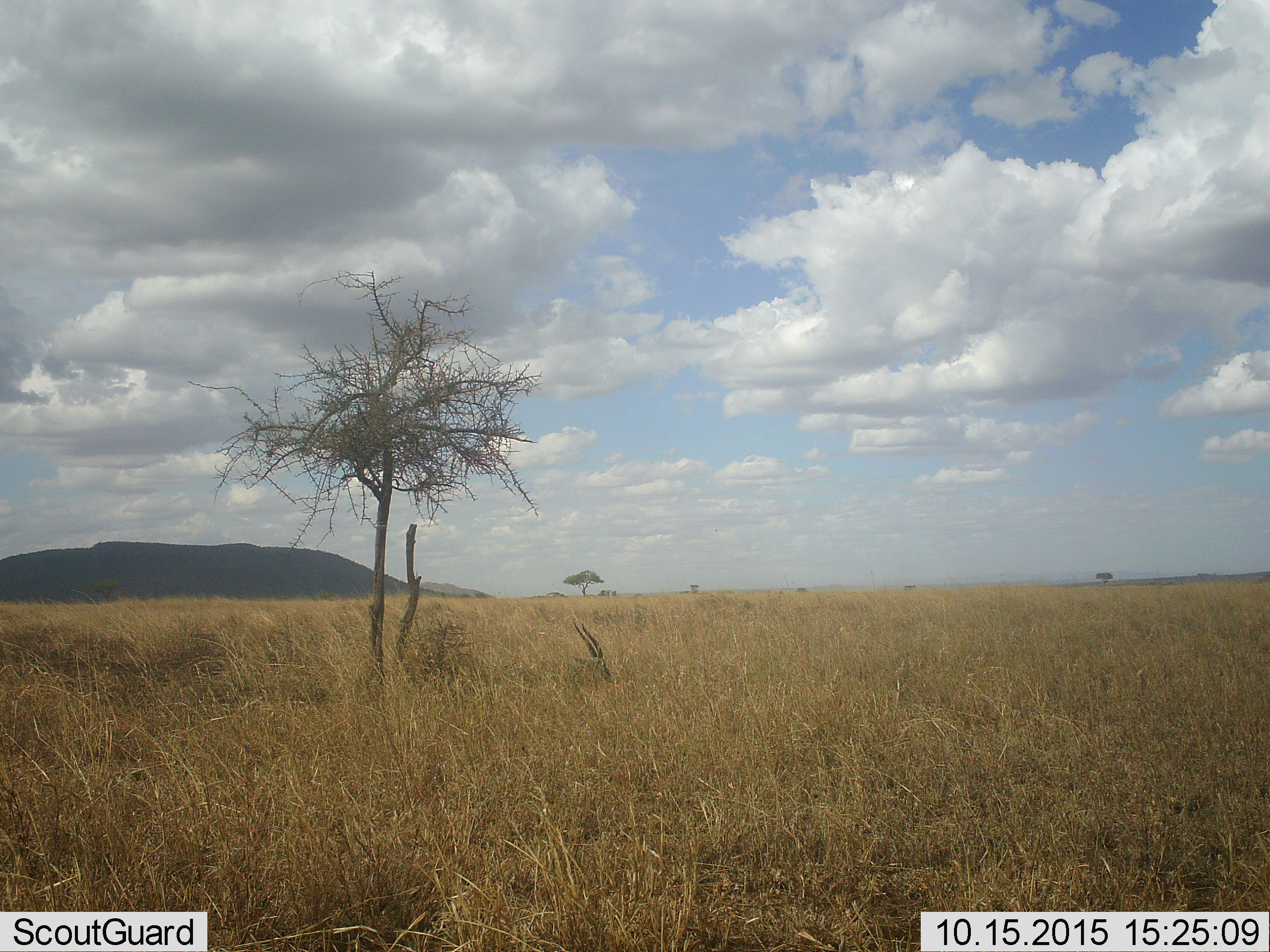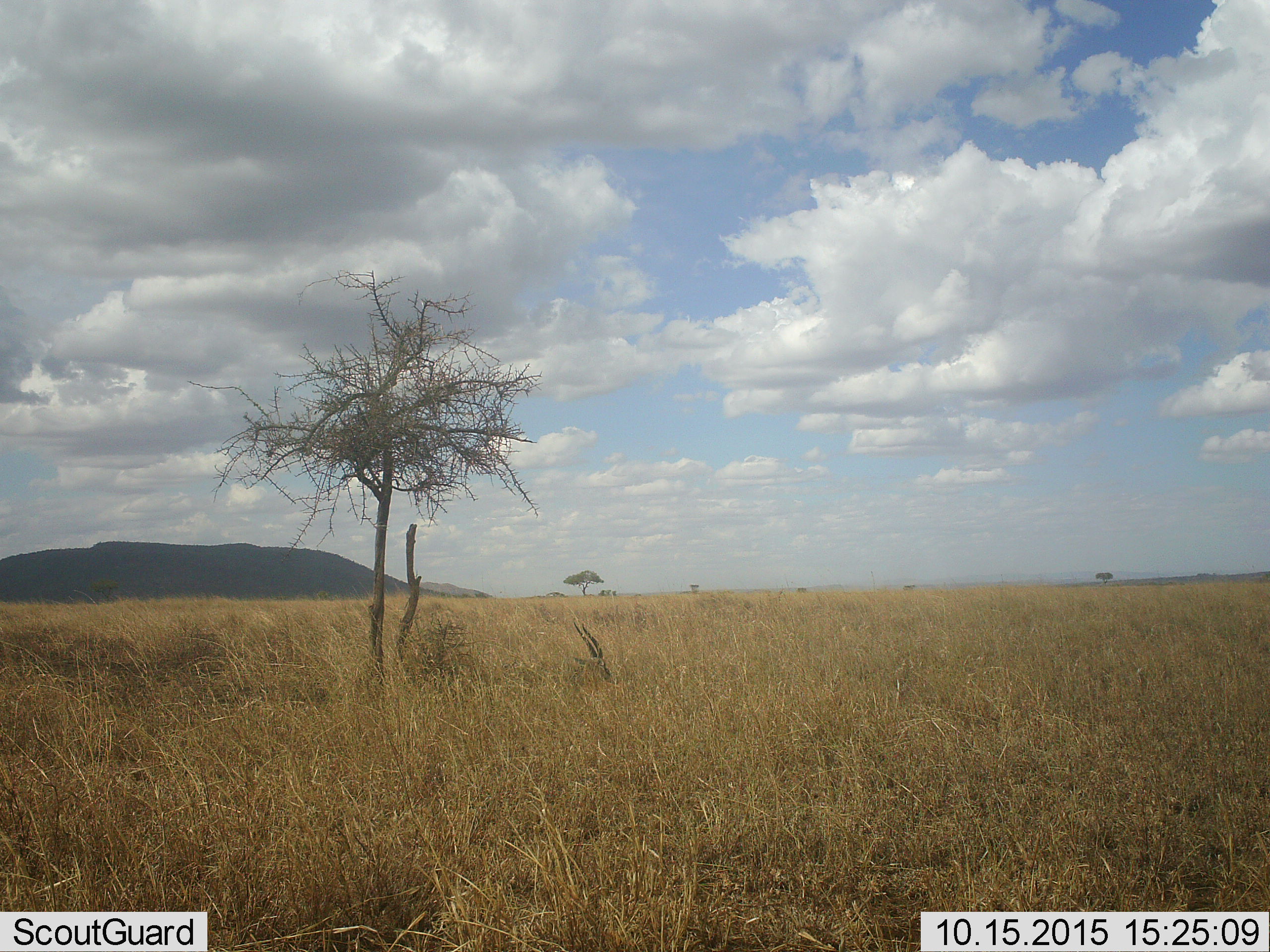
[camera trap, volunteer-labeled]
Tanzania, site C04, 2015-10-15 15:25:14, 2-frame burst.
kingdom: Animalia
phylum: Chordata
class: Mammalia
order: Artiodactyla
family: Bovidae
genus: Eudorcas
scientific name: Eudorcas thomsonii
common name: thomson's gazelle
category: gazellethomsons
Gazellethomsons (thomson's gazelle) (Eudorcas thomsonii), count 1. Behavior (volunteer vote fractions): standing 20%, resting 80%, moving 0%, interacting 0%. Young present (vote fraction): 0%. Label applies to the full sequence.